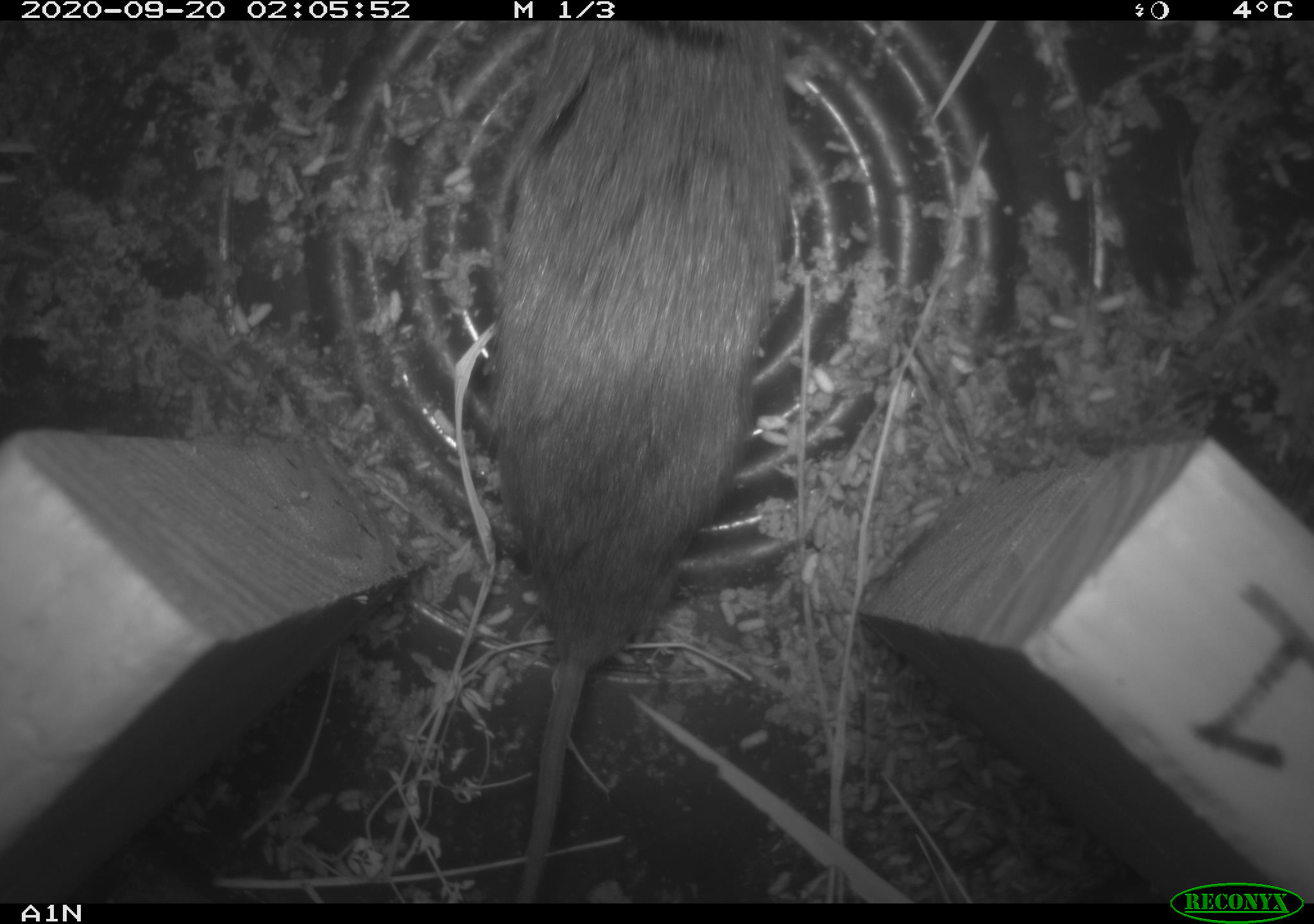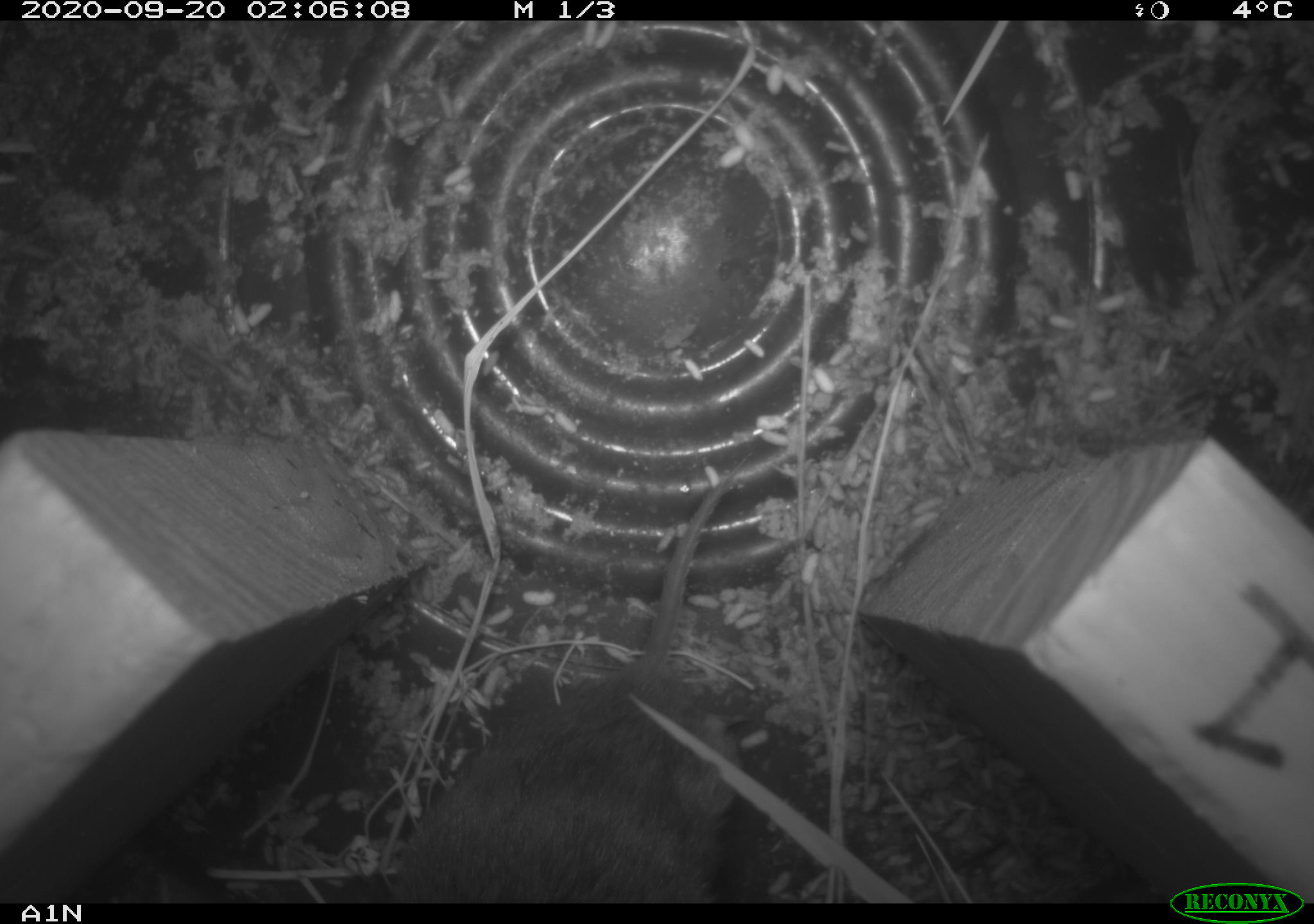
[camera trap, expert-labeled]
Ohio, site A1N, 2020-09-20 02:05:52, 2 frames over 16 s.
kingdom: Animalia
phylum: Chordata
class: Mammalia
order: Rodentia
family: Cricetidae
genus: Microtus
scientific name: Microtus pennsylvanicus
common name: meadow vole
Meadow vole (Microtus pennsylvanicus).